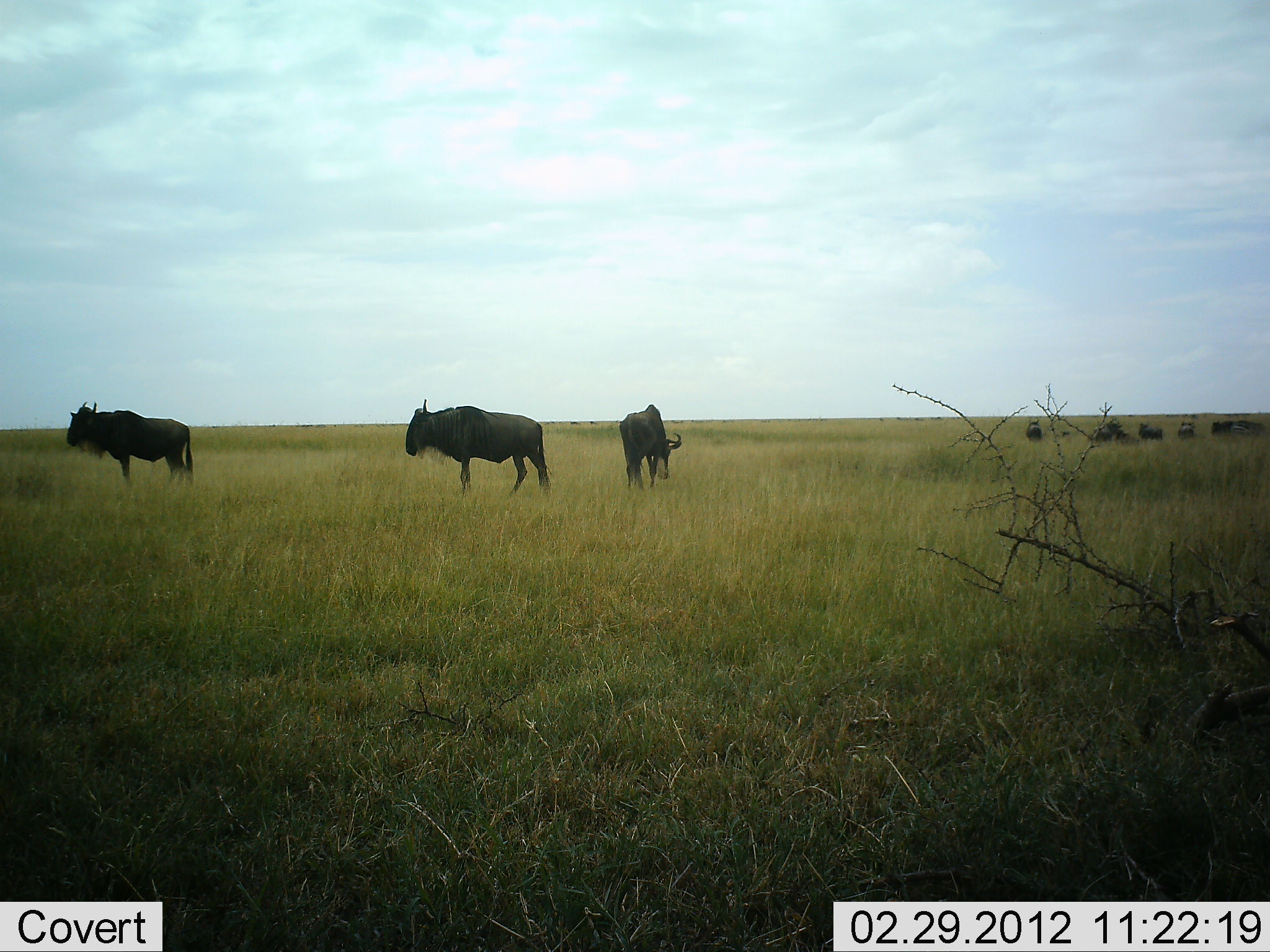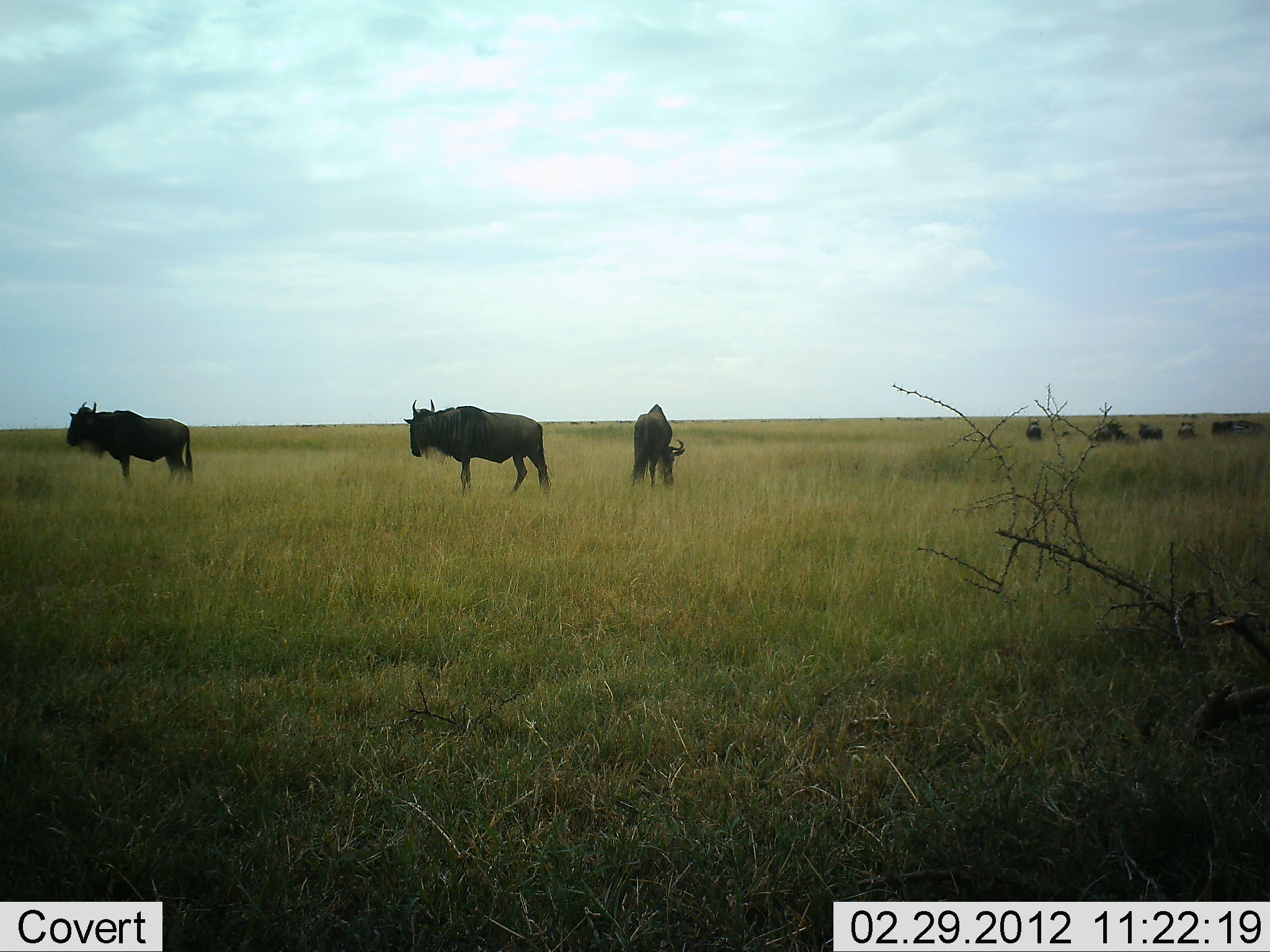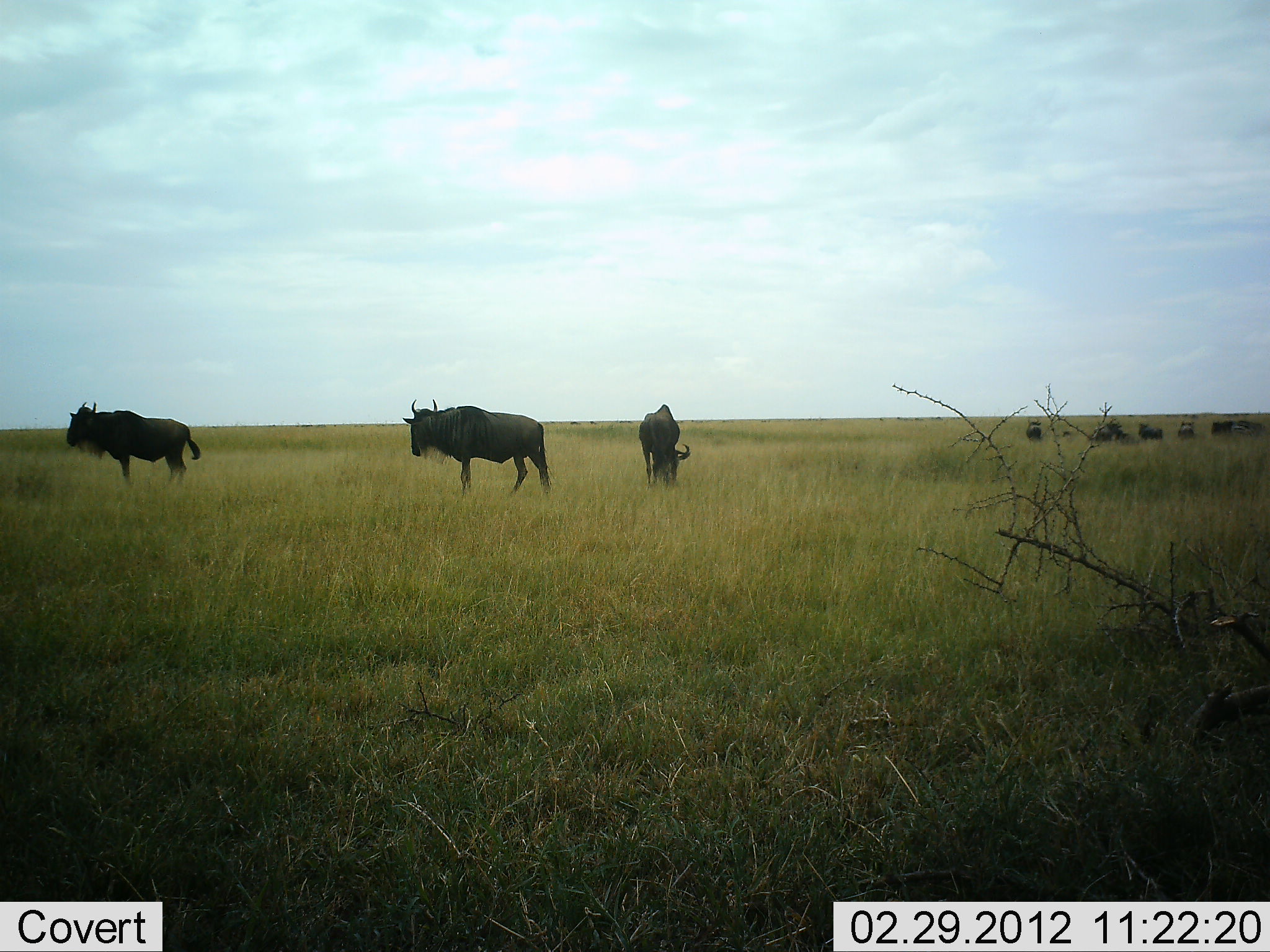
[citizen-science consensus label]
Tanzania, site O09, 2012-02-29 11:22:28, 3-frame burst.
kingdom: Animalia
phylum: Chordata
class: Mammalia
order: Artiodactyla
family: Bovidae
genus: Connochaetes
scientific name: Connochaetes taurinus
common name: blue wildebeest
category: wildebeest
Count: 8.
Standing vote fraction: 95%.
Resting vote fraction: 0%.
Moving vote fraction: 18%.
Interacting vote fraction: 0%.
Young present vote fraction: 0%.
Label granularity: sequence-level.